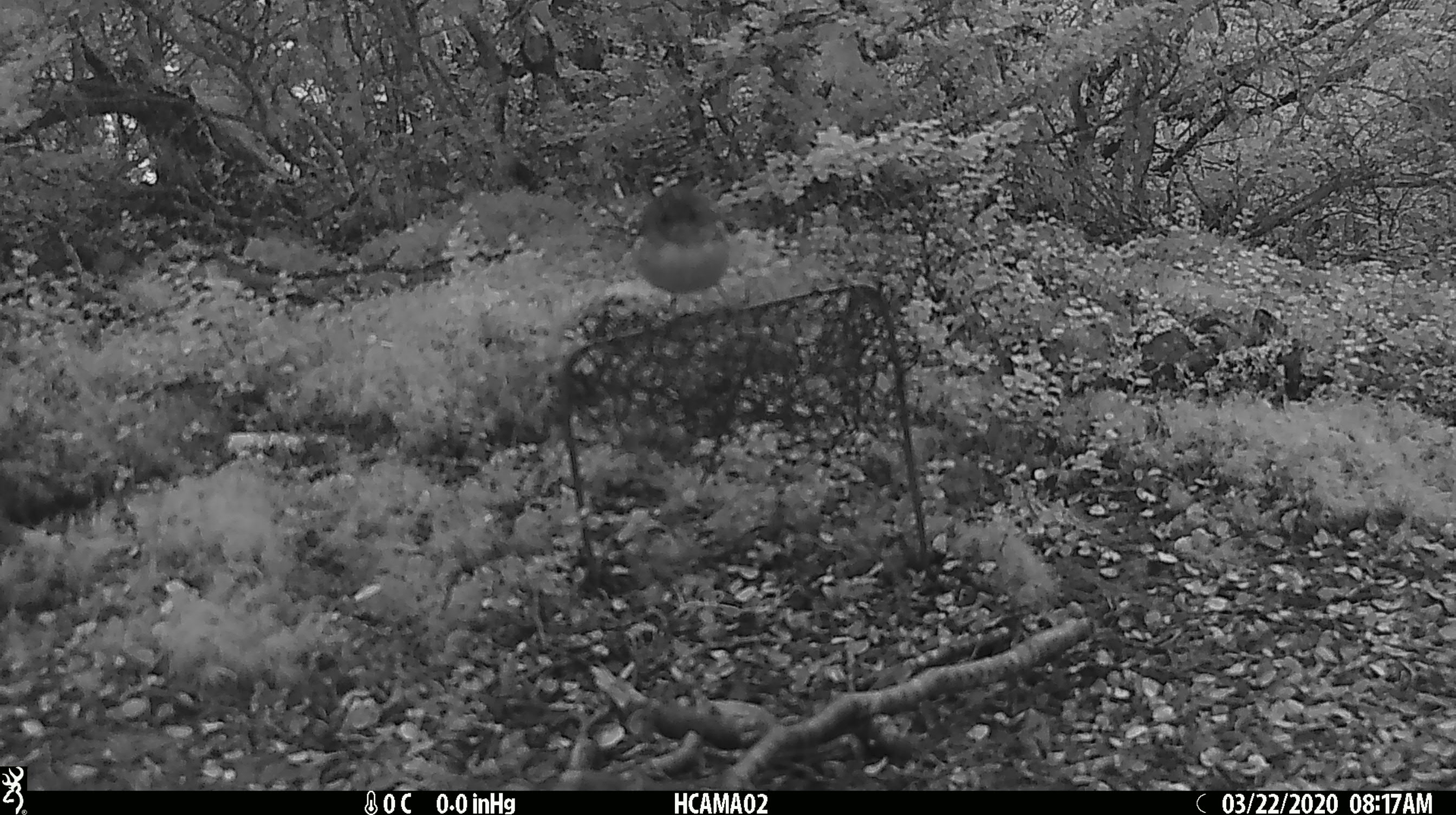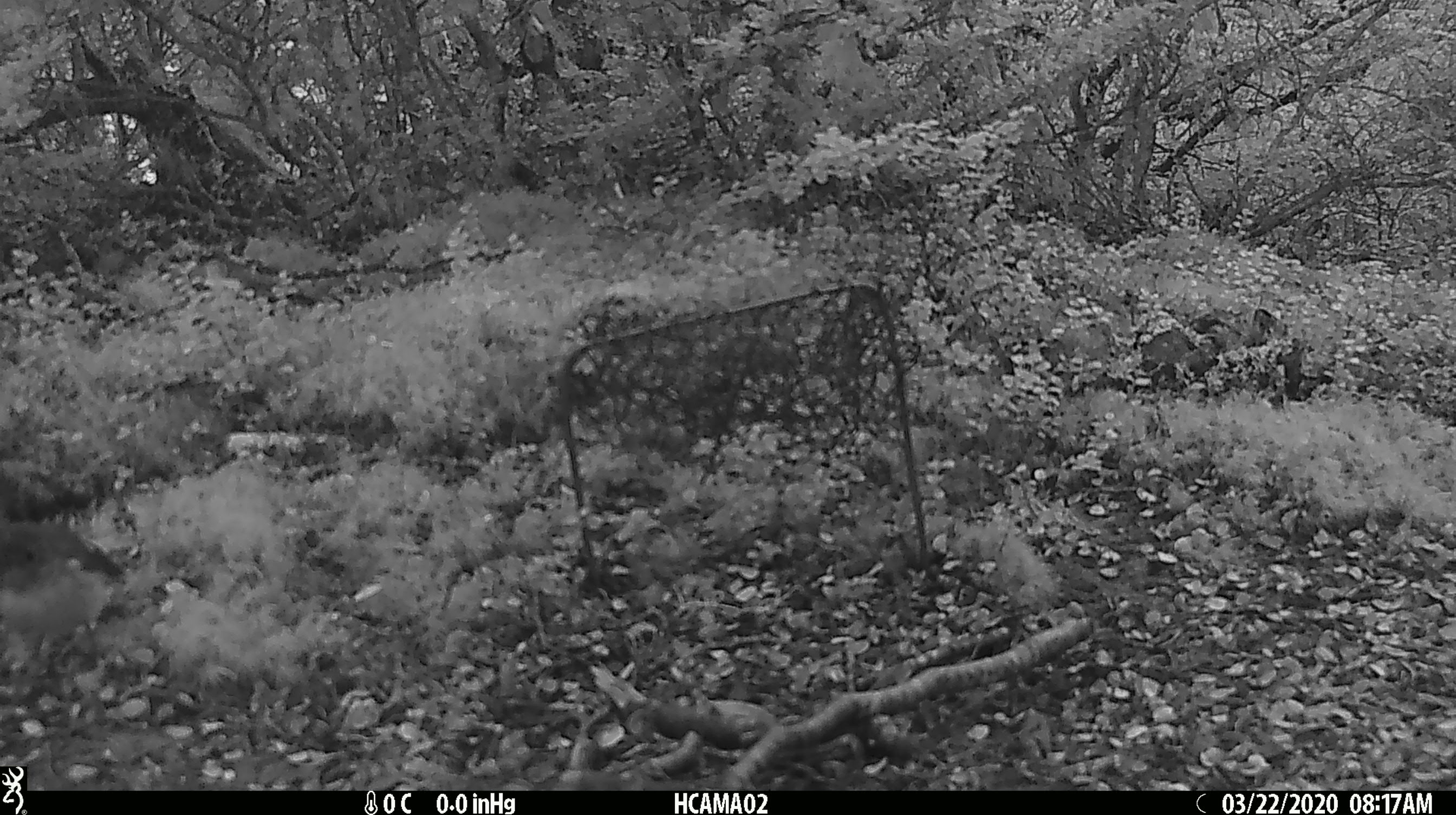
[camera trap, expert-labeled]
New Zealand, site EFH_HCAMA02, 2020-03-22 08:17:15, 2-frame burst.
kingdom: Animalia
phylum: Chordata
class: Aves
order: Passeriformes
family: Acanthisittidae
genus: Acanthisitta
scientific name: Acanthisitta chloris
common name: rifleman